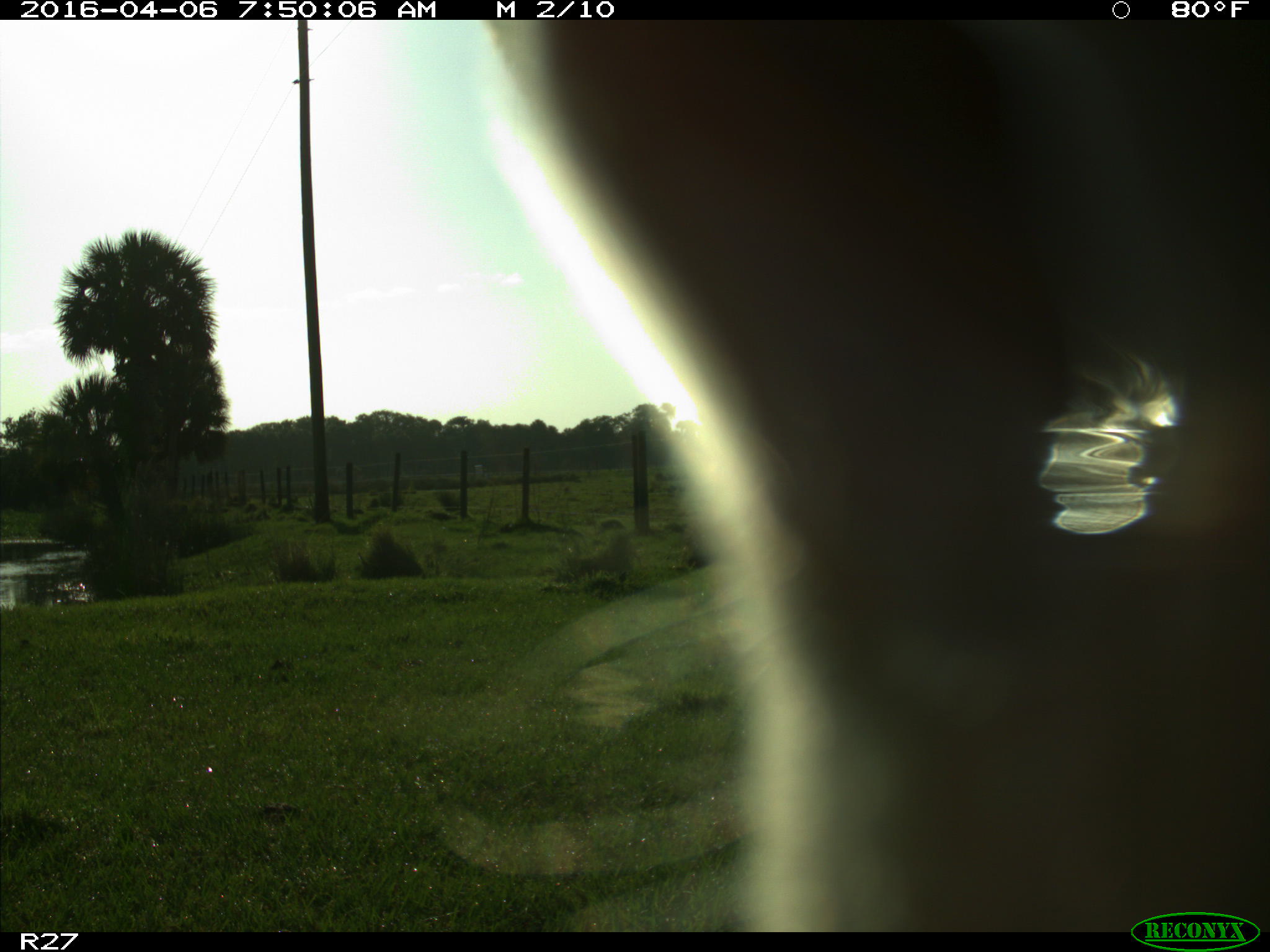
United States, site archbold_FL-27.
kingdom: Animalia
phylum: Chordata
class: Mammalia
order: Artiodactyla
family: Bovidae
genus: Bos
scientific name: Bos taurus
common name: domestic cow